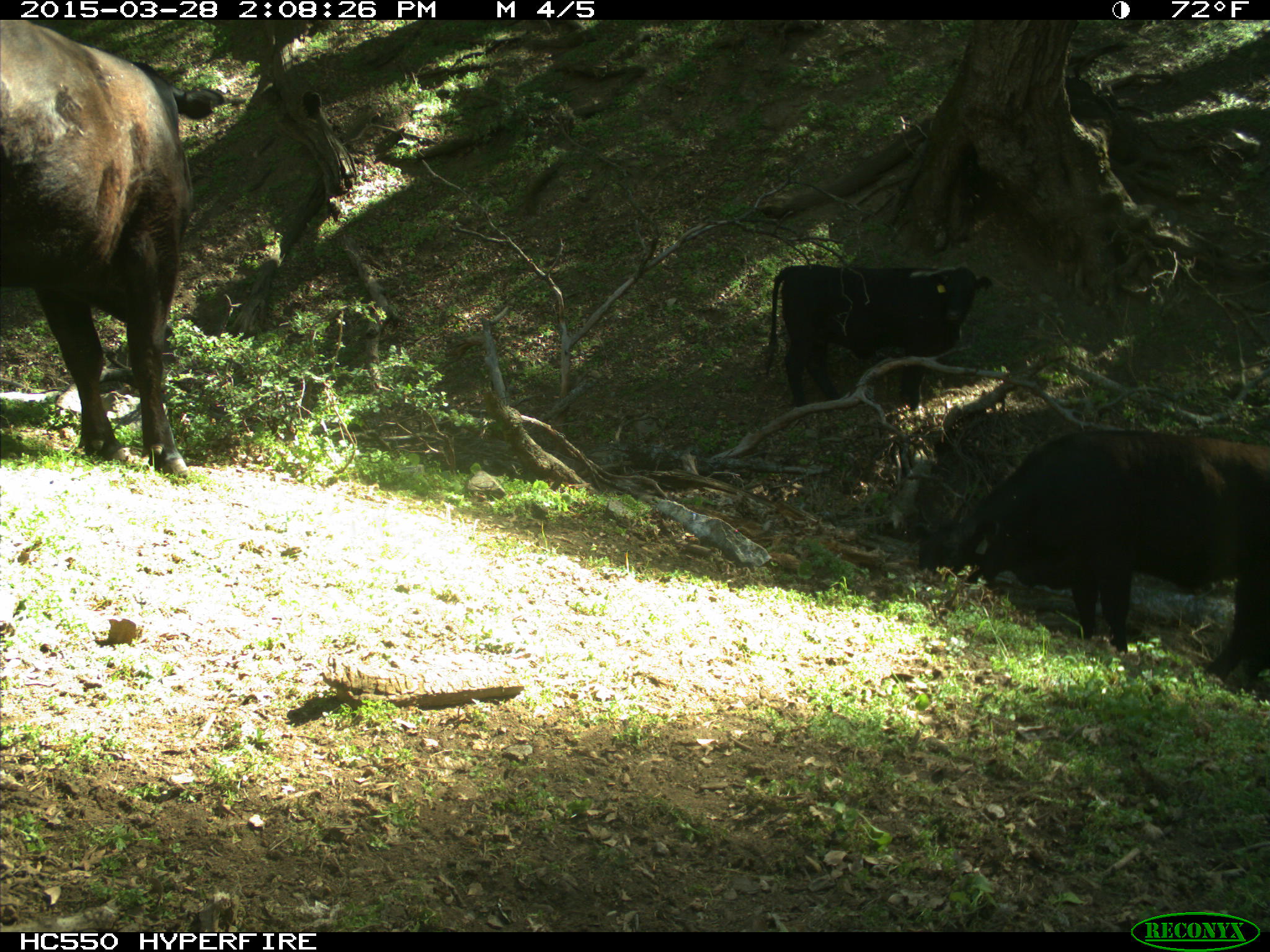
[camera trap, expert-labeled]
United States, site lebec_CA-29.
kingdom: Animalia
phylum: Chordata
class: Mammalia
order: Artiodactyla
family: Bovidae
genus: Bos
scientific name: Bos taurus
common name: domestic cow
Bos taurus (domestic cow).